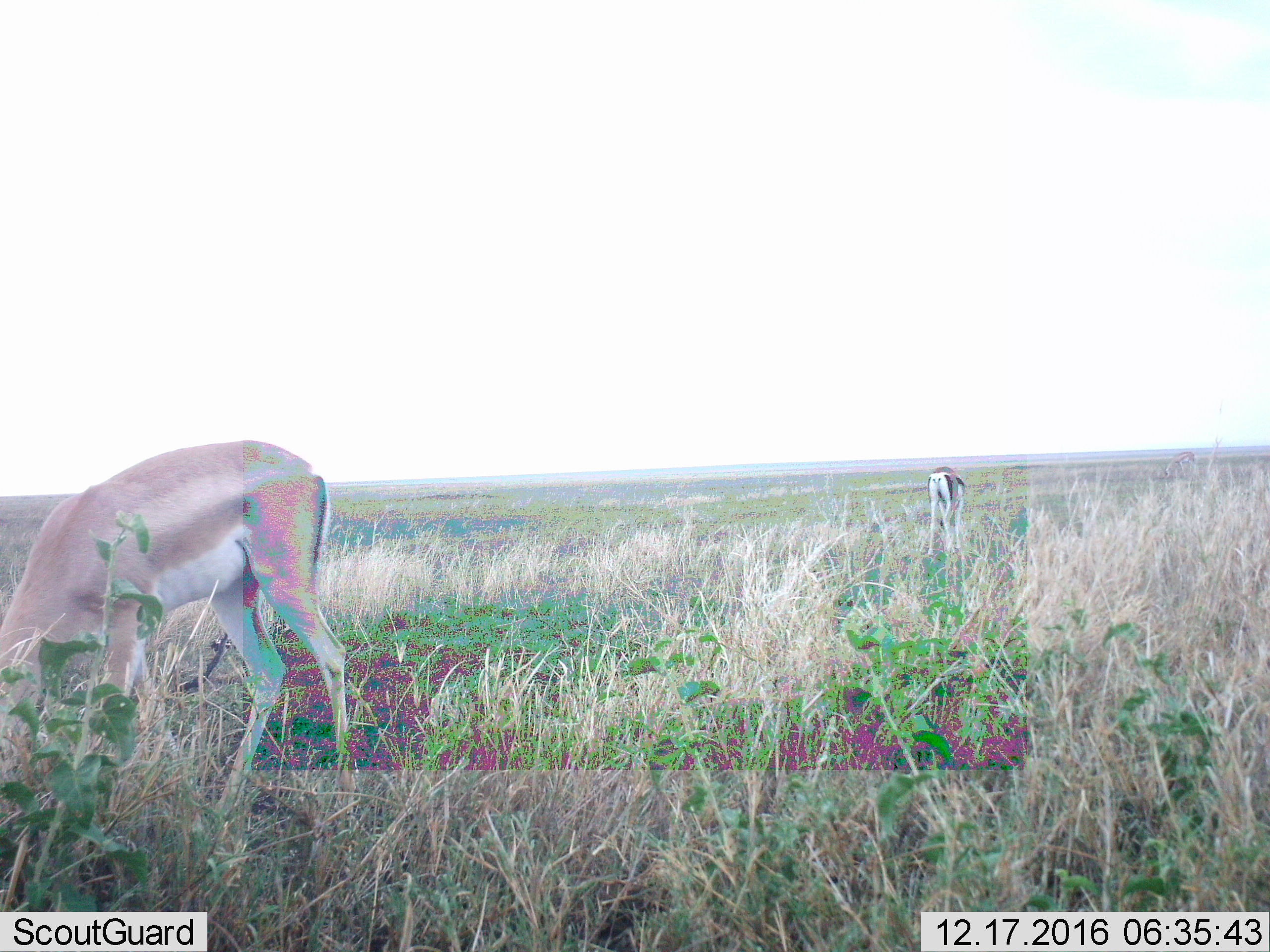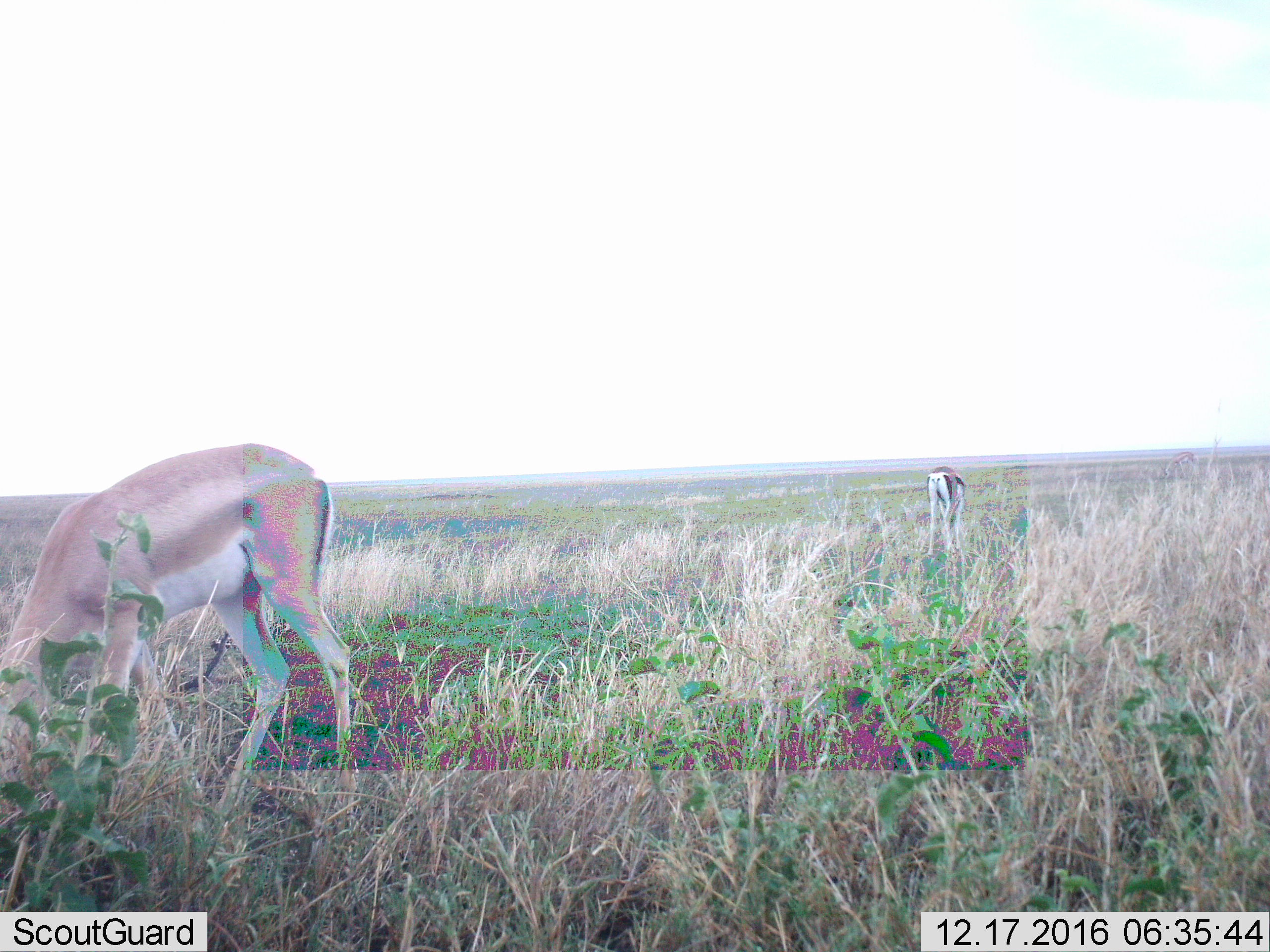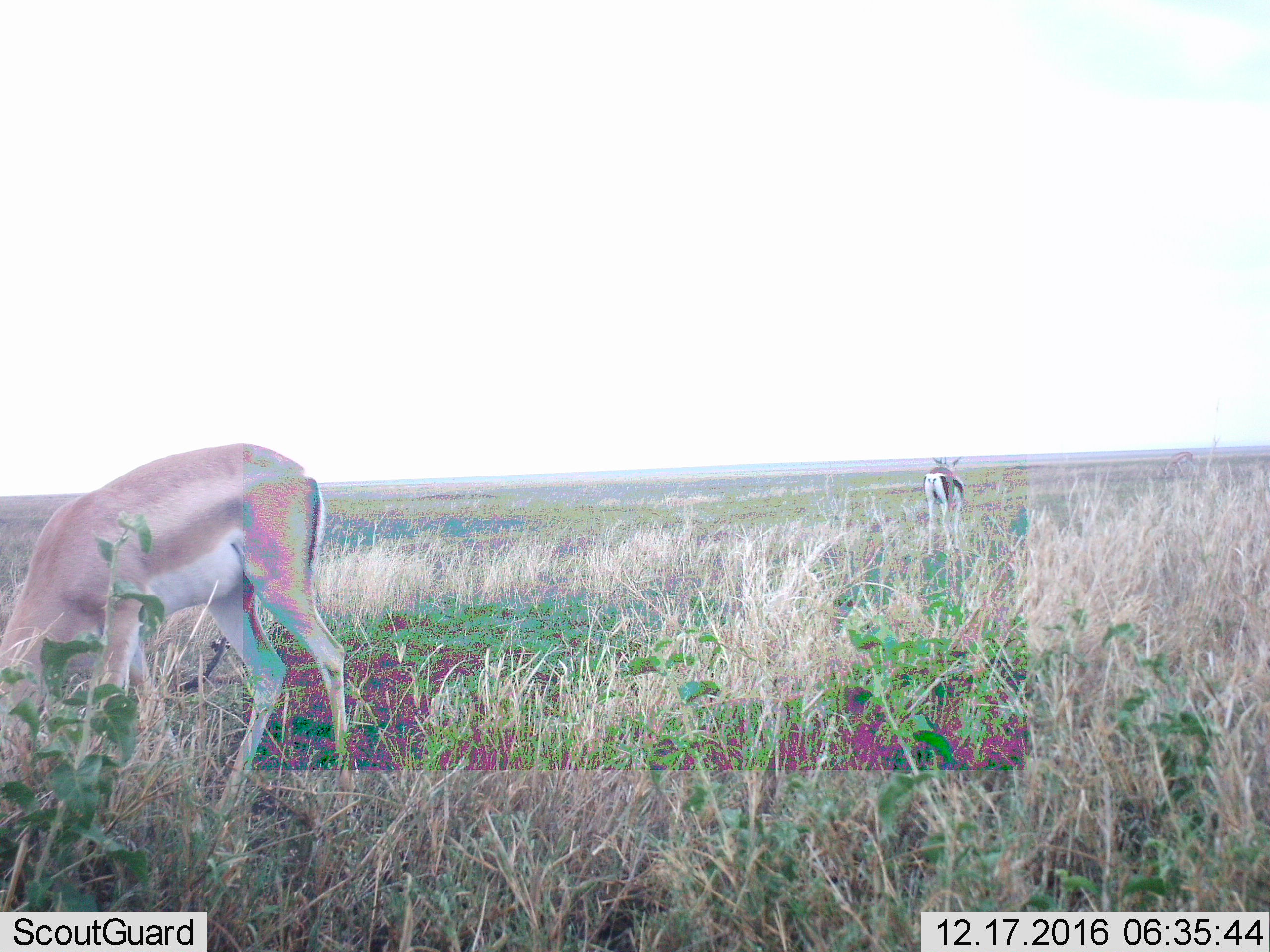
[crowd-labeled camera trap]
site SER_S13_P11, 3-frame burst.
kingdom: Animalia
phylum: Chordata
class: Mammalia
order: Artiodactyla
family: Bovidae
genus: Nanger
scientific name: Nanger granti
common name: grant's gazelle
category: gazellegrants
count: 2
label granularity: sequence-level